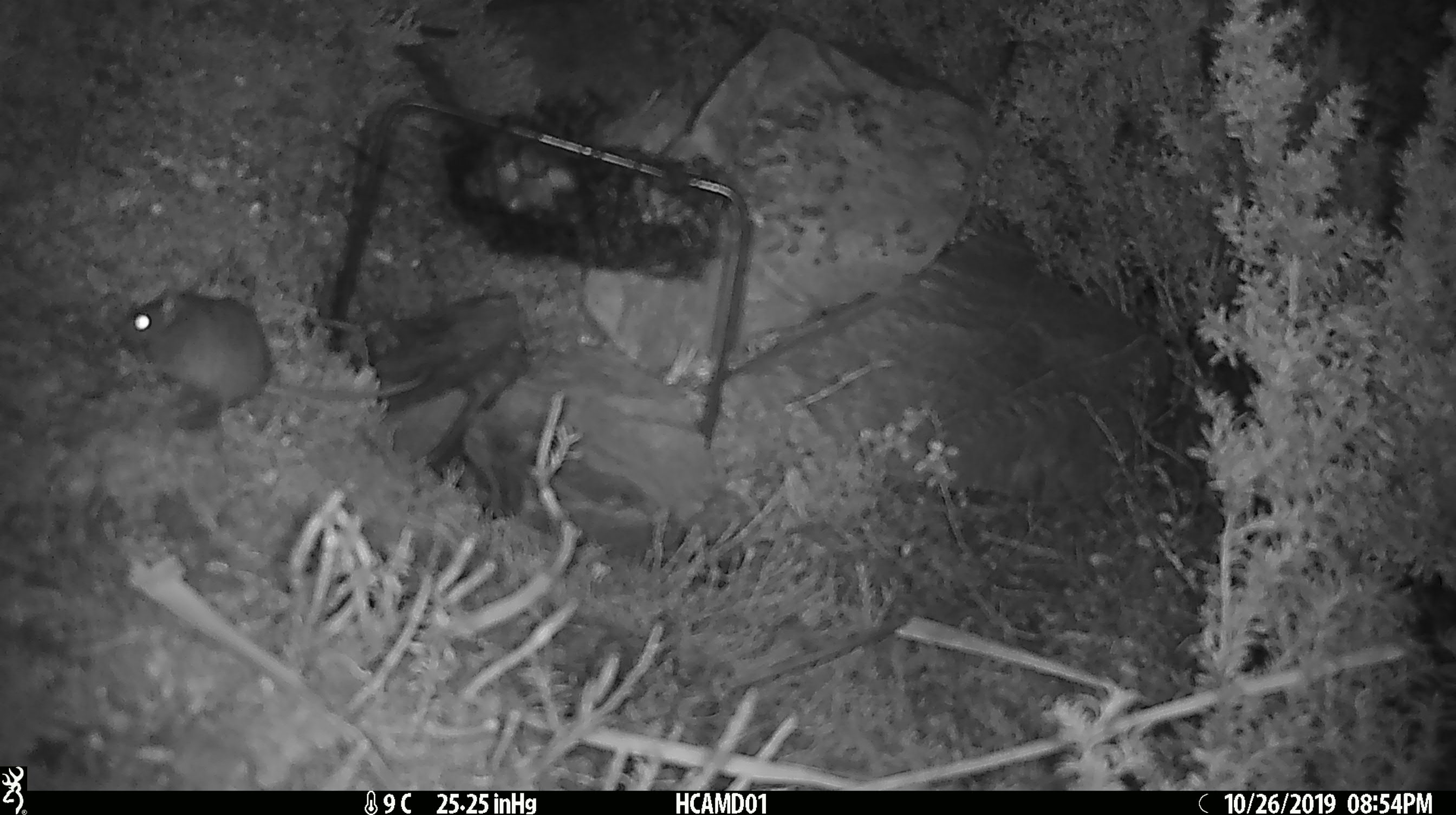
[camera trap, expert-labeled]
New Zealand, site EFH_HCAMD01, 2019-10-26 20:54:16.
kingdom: Animalia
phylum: Chordata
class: Mammalia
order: Rodentia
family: Muridae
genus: Mus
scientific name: Mus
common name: mouse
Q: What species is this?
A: Mouse (Mus).